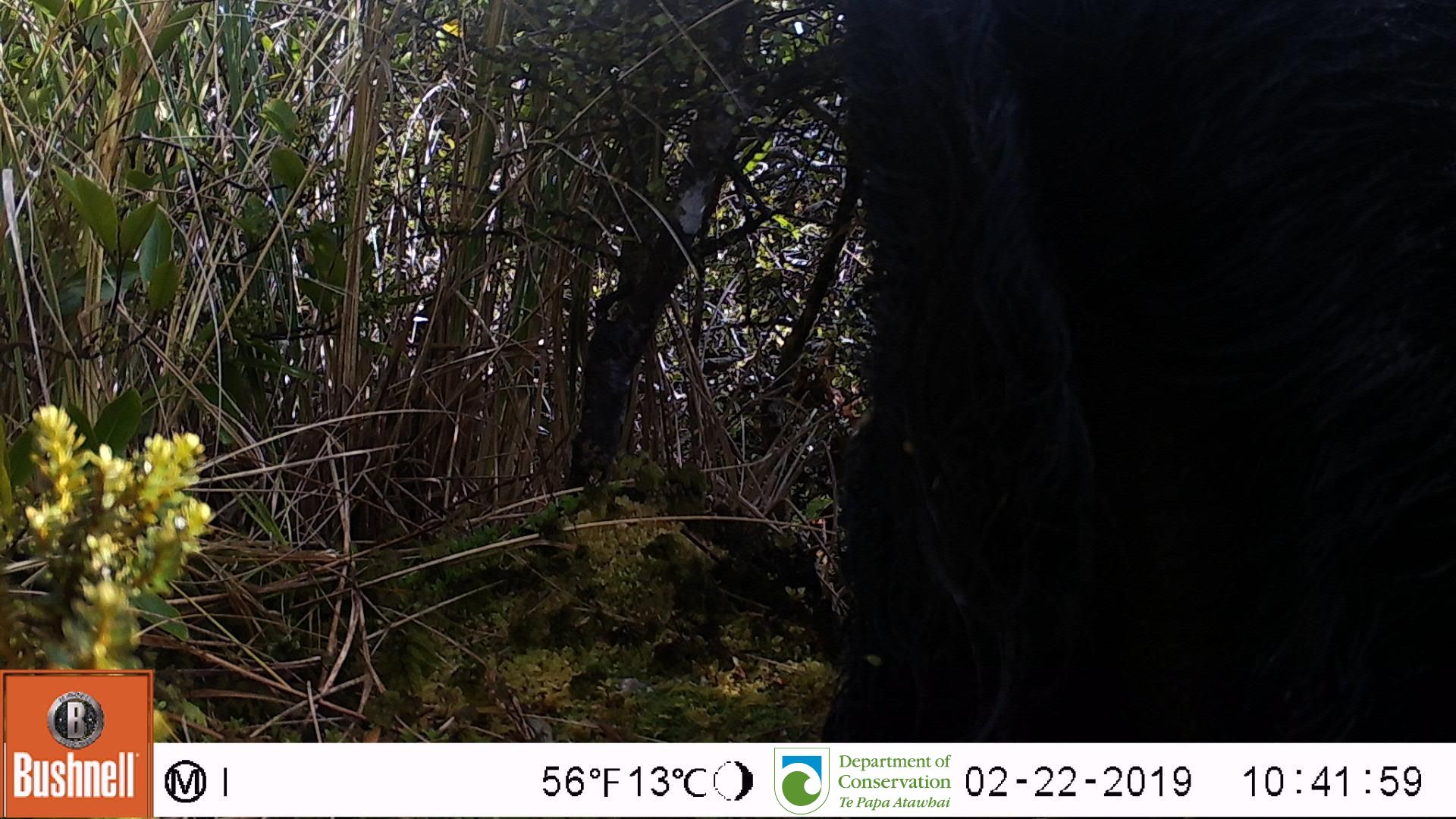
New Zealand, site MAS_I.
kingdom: Animalia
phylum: Chordata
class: Mammalia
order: Artiodactyla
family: Suidae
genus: Sus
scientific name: Sus scrofa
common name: pig